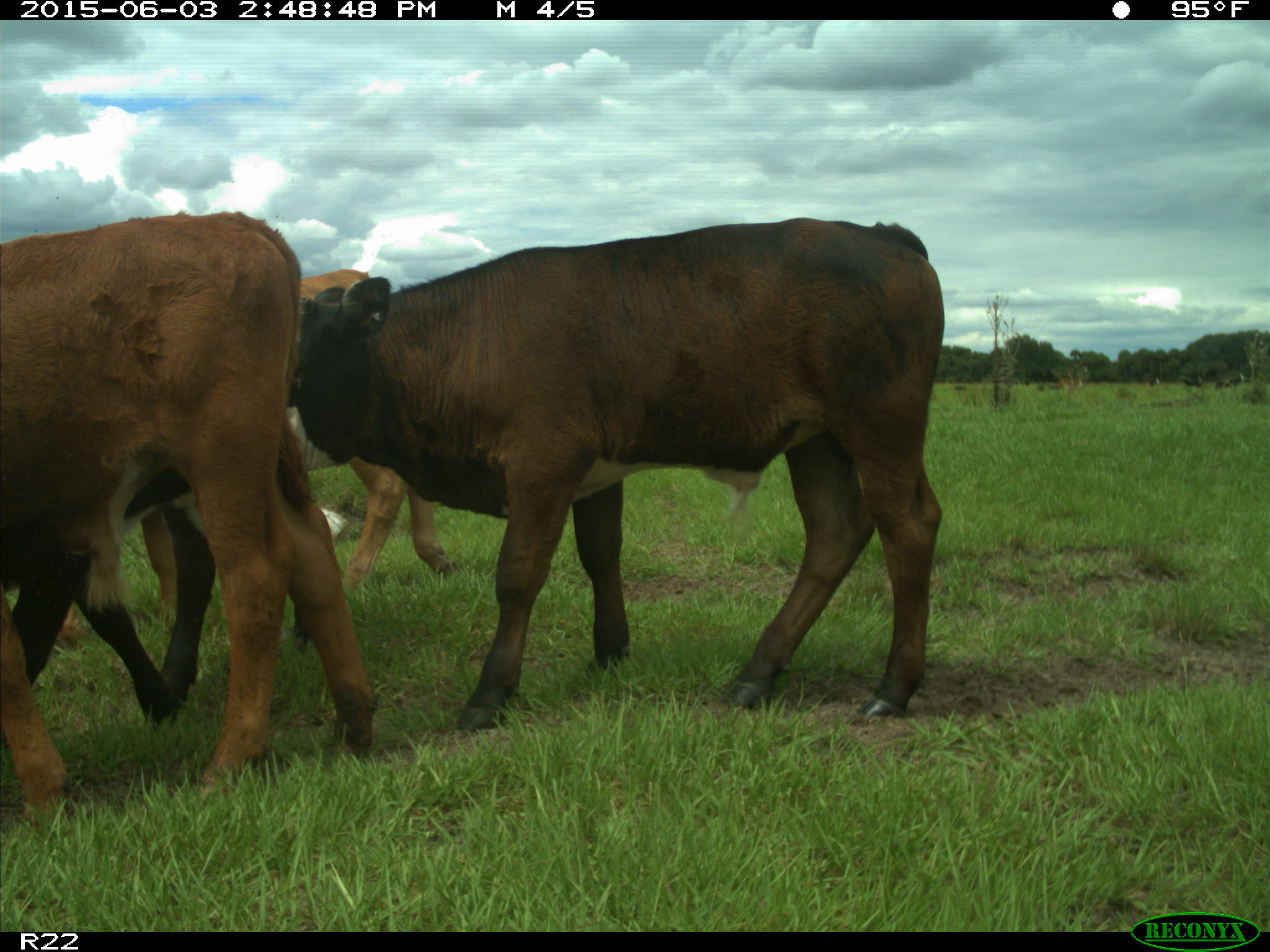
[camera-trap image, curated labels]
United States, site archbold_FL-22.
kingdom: Animalia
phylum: Chordata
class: Mammalia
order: Artiodactyla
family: Bovidae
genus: Bos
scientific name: Bos taurus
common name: domestic cow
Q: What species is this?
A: Bos taurus (domestic cow).